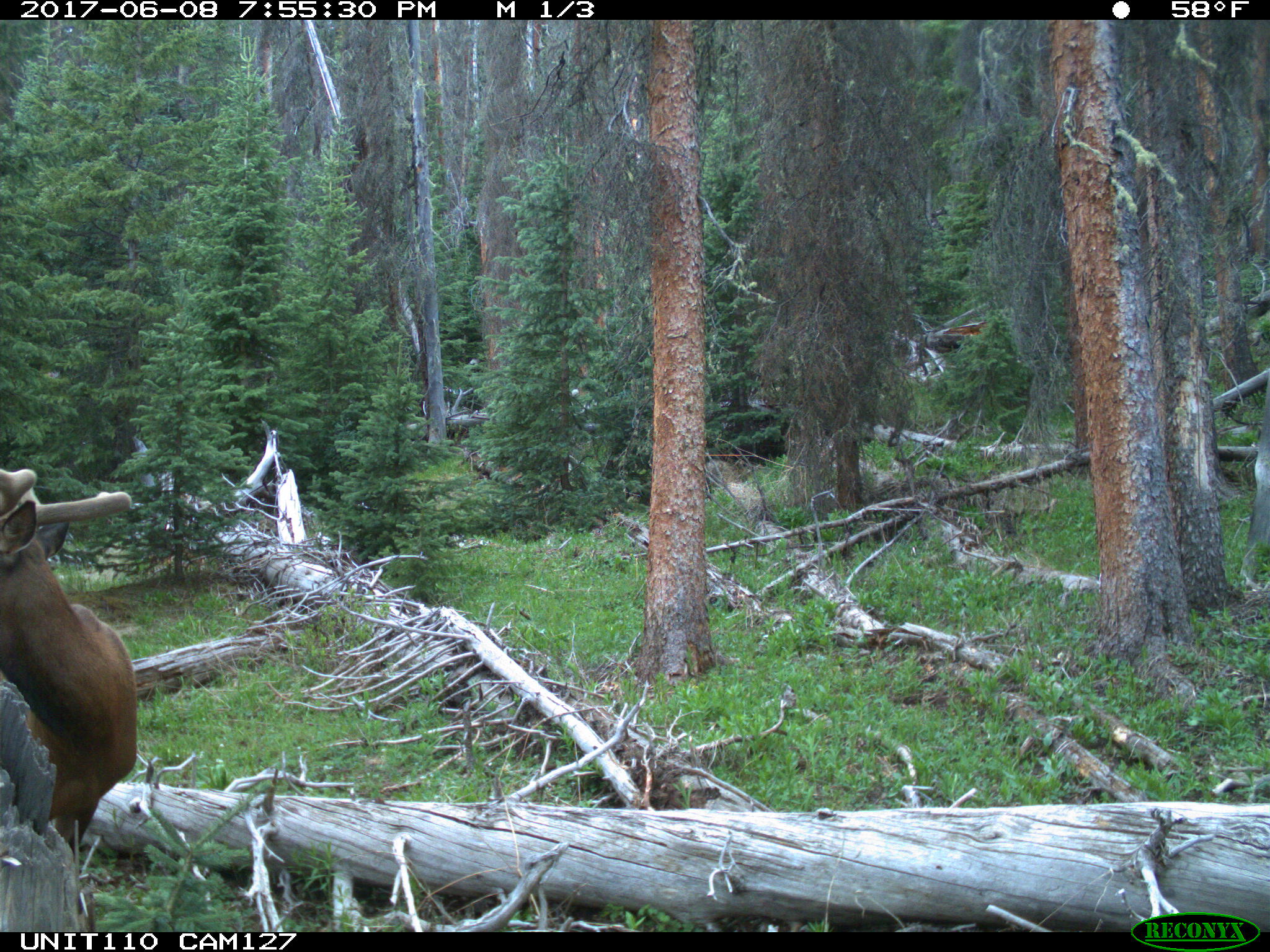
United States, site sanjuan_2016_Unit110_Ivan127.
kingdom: Animalia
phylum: Chordata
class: Mammalia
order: Artiodactyla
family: Cervidae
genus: Cervus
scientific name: Cervus elaphus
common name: red deer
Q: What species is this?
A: Cervus elaphus (red deer).